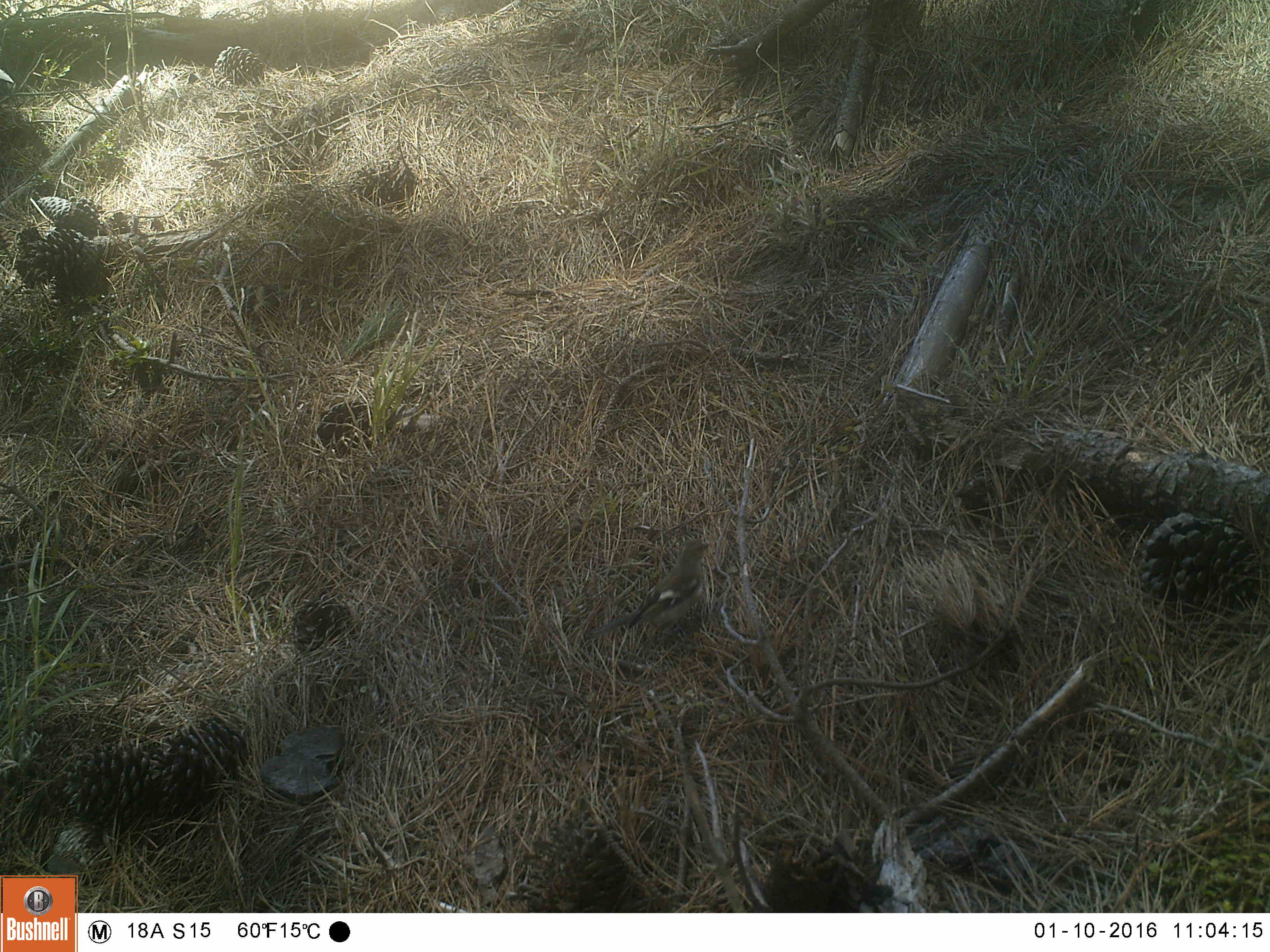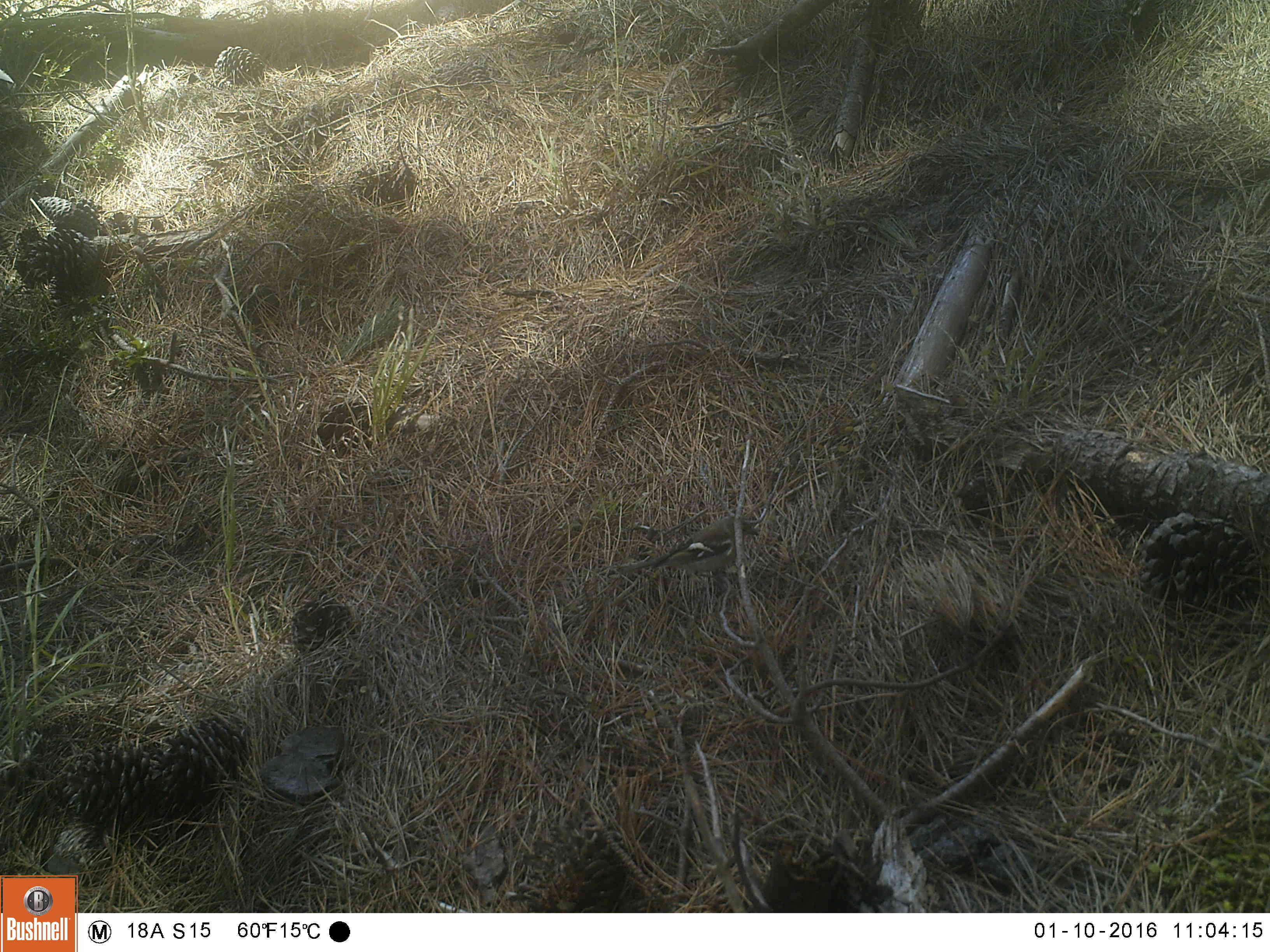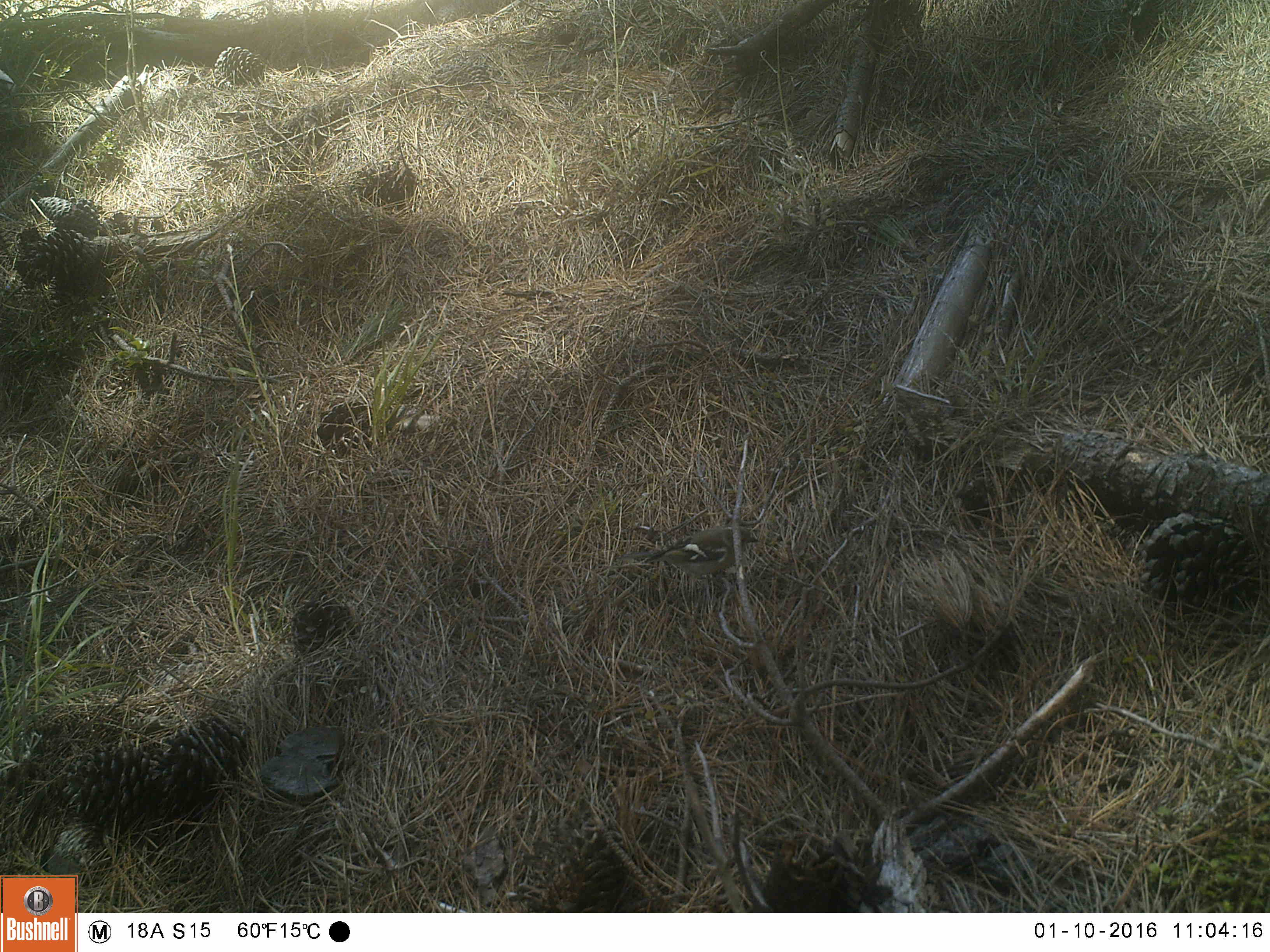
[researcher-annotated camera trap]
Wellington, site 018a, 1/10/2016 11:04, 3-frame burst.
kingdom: Animalia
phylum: Chordata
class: Aves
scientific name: Aves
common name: bird